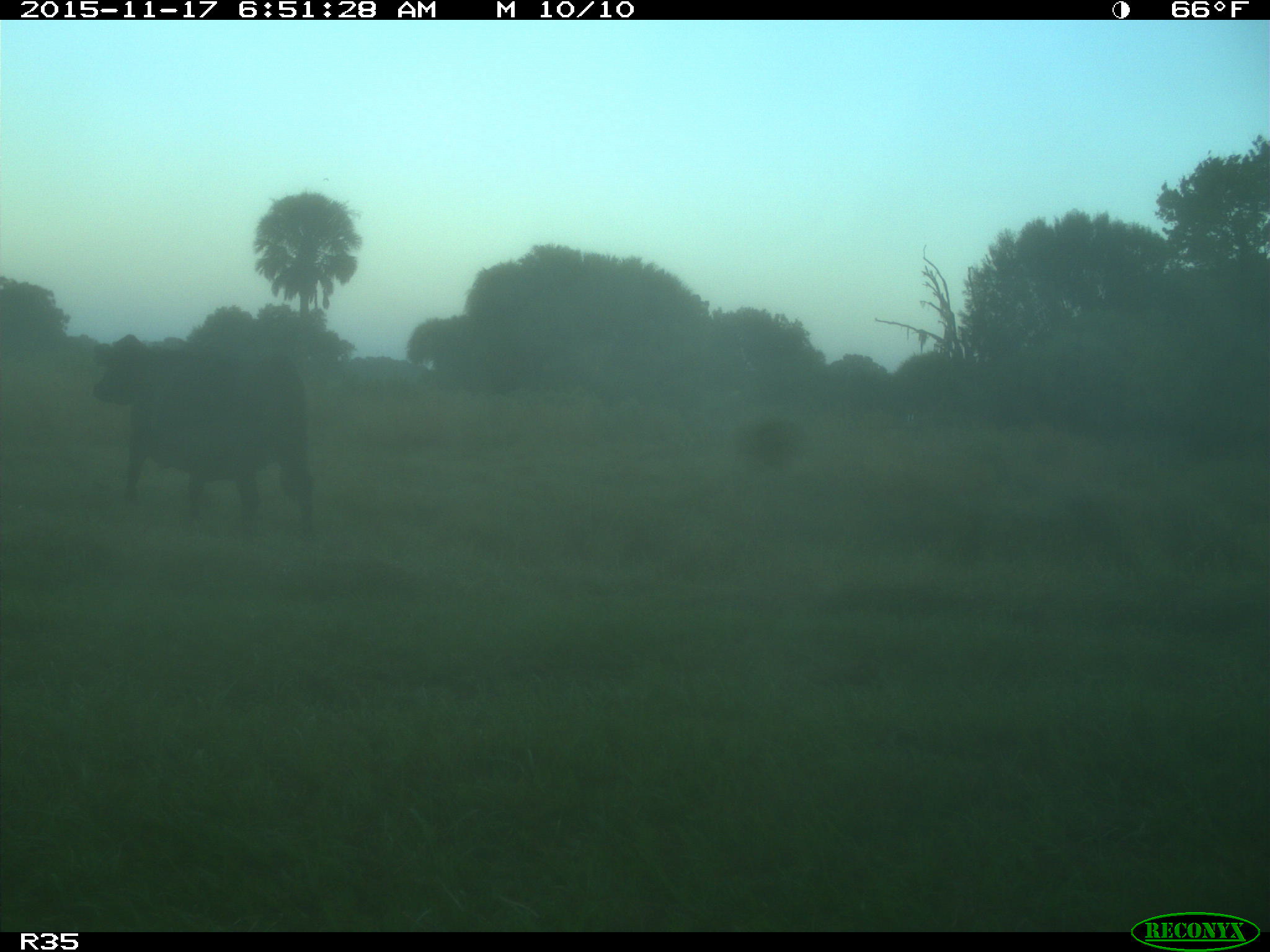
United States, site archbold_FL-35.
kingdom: Animalia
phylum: Chordata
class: Mammalia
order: Artiodactyla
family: Bovidae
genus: Bos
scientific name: Bos taurus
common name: domestic cow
Bos taurus (domestic cow).